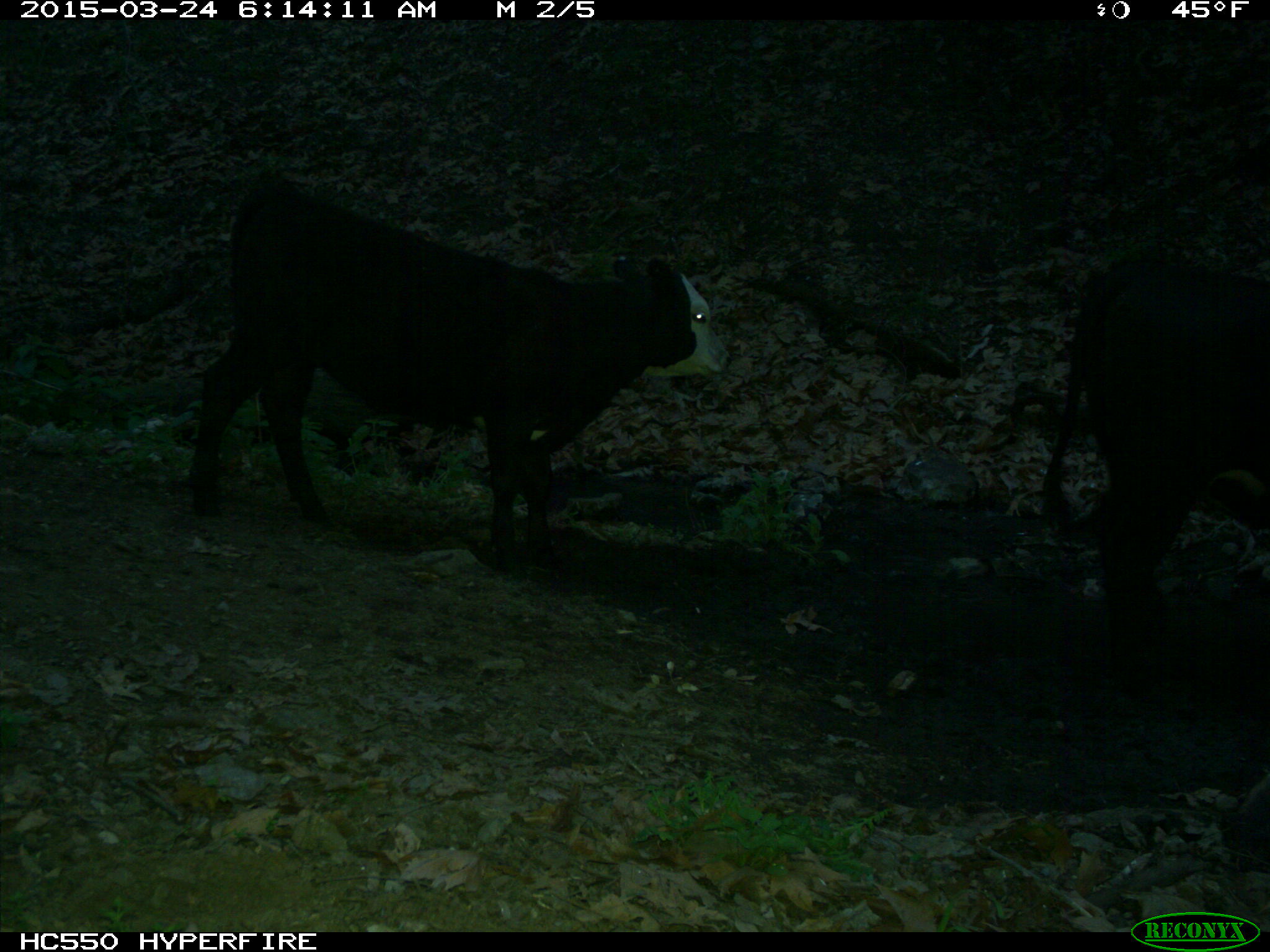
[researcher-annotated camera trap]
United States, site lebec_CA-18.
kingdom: Animalia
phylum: Chordata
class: Mammalia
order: Artiodactyla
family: Bovidae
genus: Bos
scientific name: Bos taurus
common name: domestic cow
Bos taurus (domestic cow).